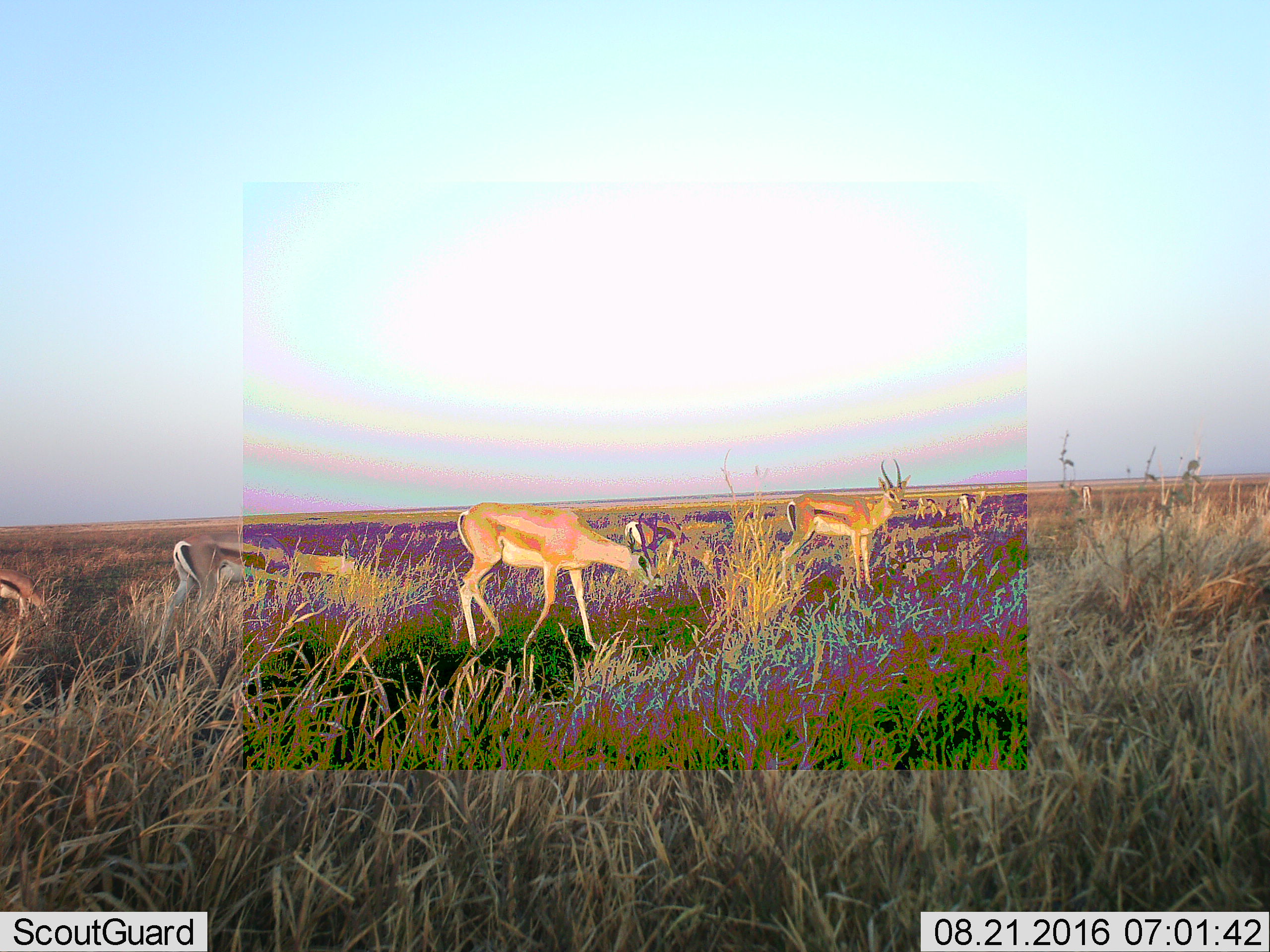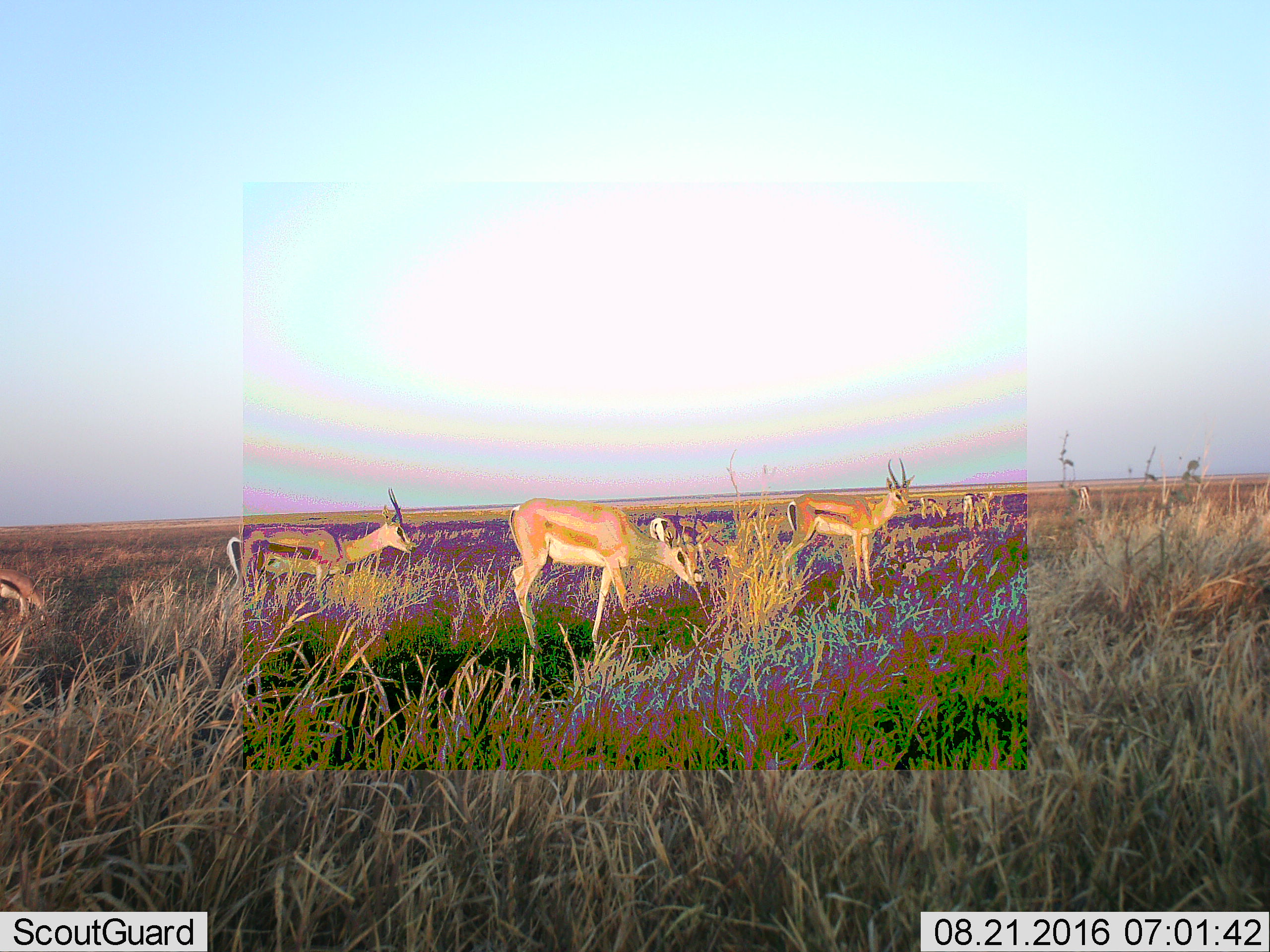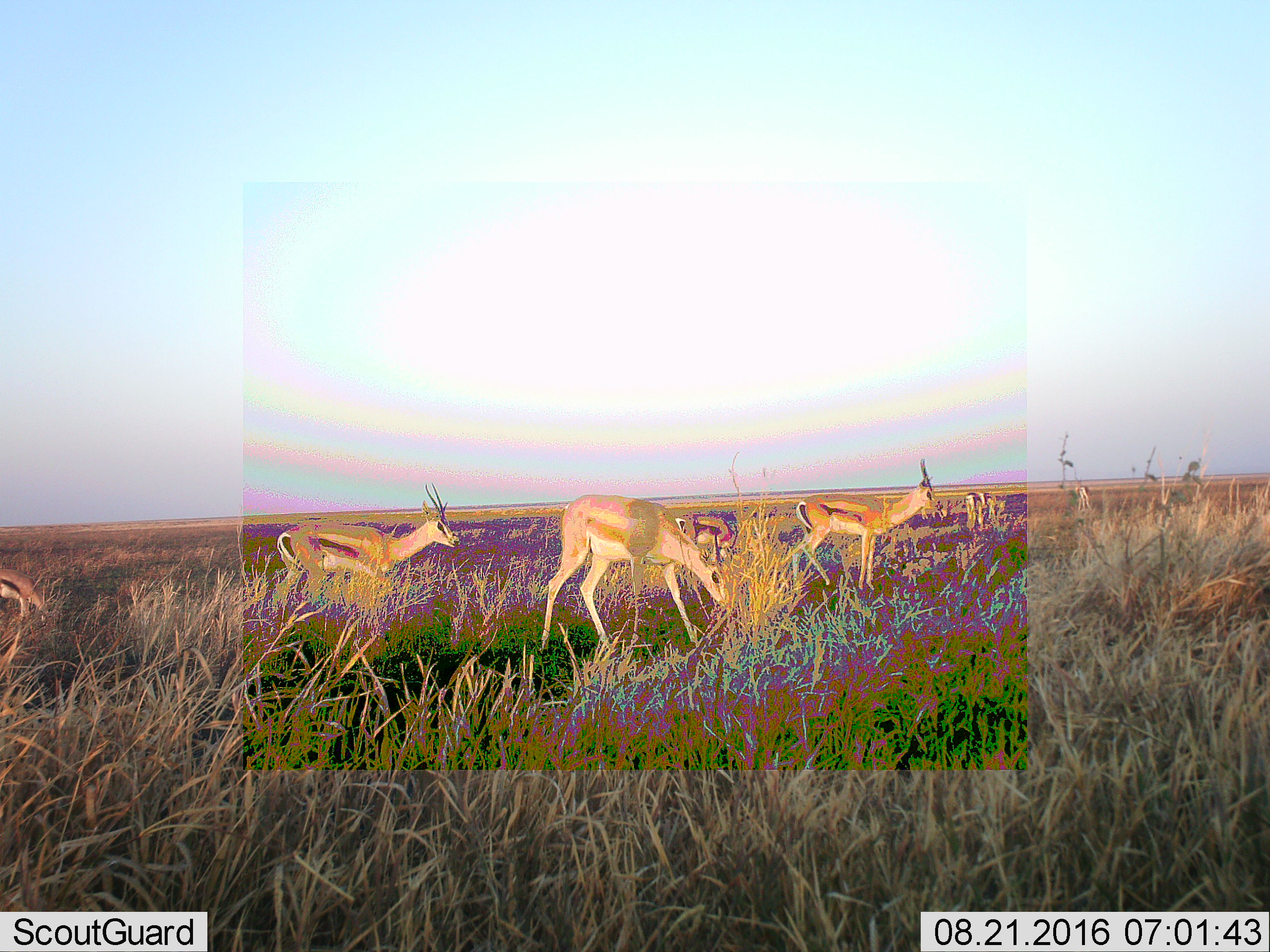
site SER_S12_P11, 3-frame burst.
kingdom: Animalia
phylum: Chordata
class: Mammalia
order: Artiodactyla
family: Bovidae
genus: Eudorcas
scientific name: Eudorcas thomsonii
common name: thomson's gazelle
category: gazellethomsons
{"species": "gazellethomsons (thomson's gazelle) (Eudorcas thomsonii)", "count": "7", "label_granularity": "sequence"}